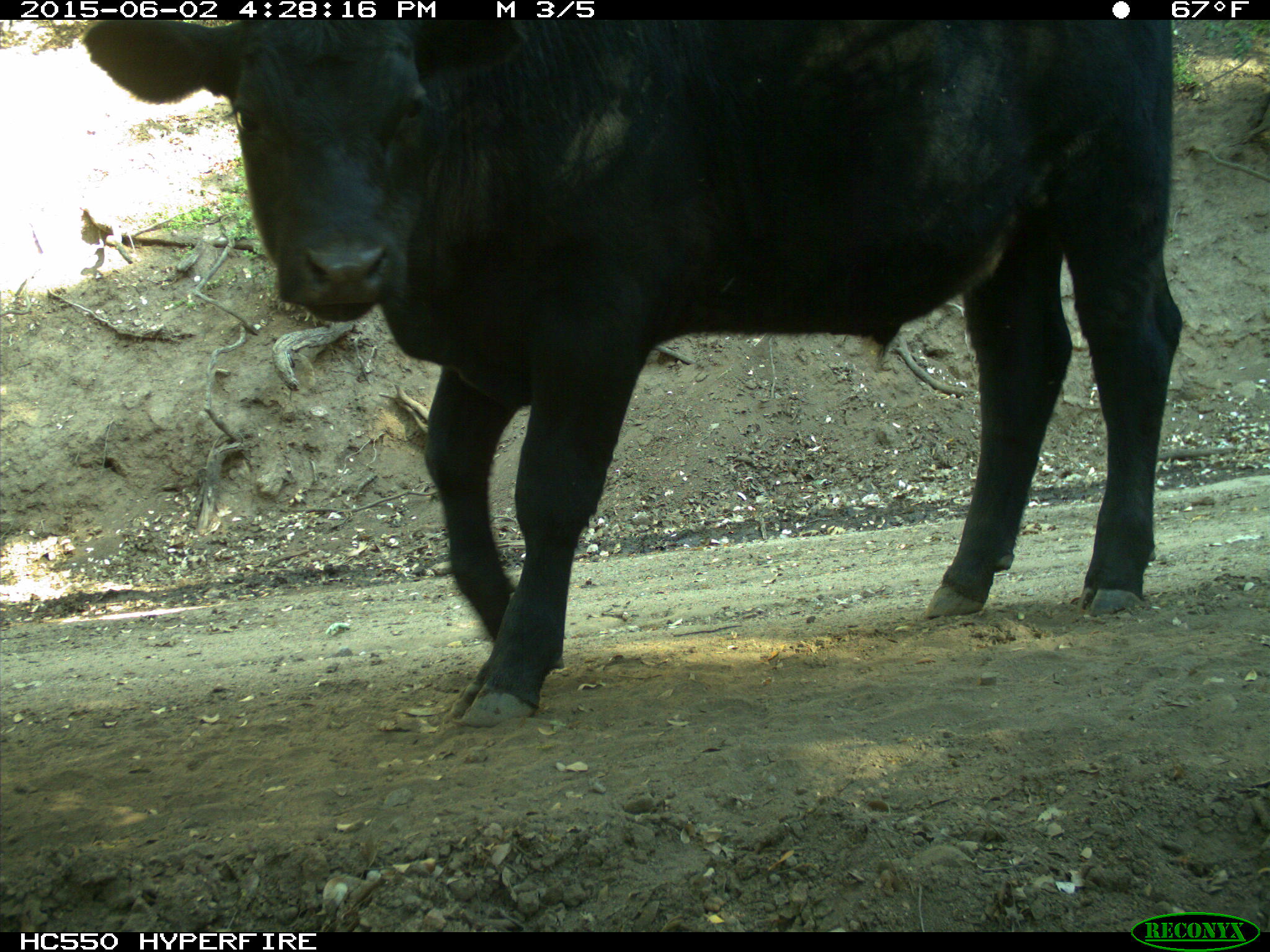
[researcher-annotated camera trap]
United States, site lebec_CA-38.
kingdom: Animalia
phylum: Chordata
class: Mammalia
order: Artiodactyla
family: Bovidae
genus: Bos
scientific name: Bos taurus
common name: domestic cow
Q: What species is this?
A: Bos taurus (domestic cow).